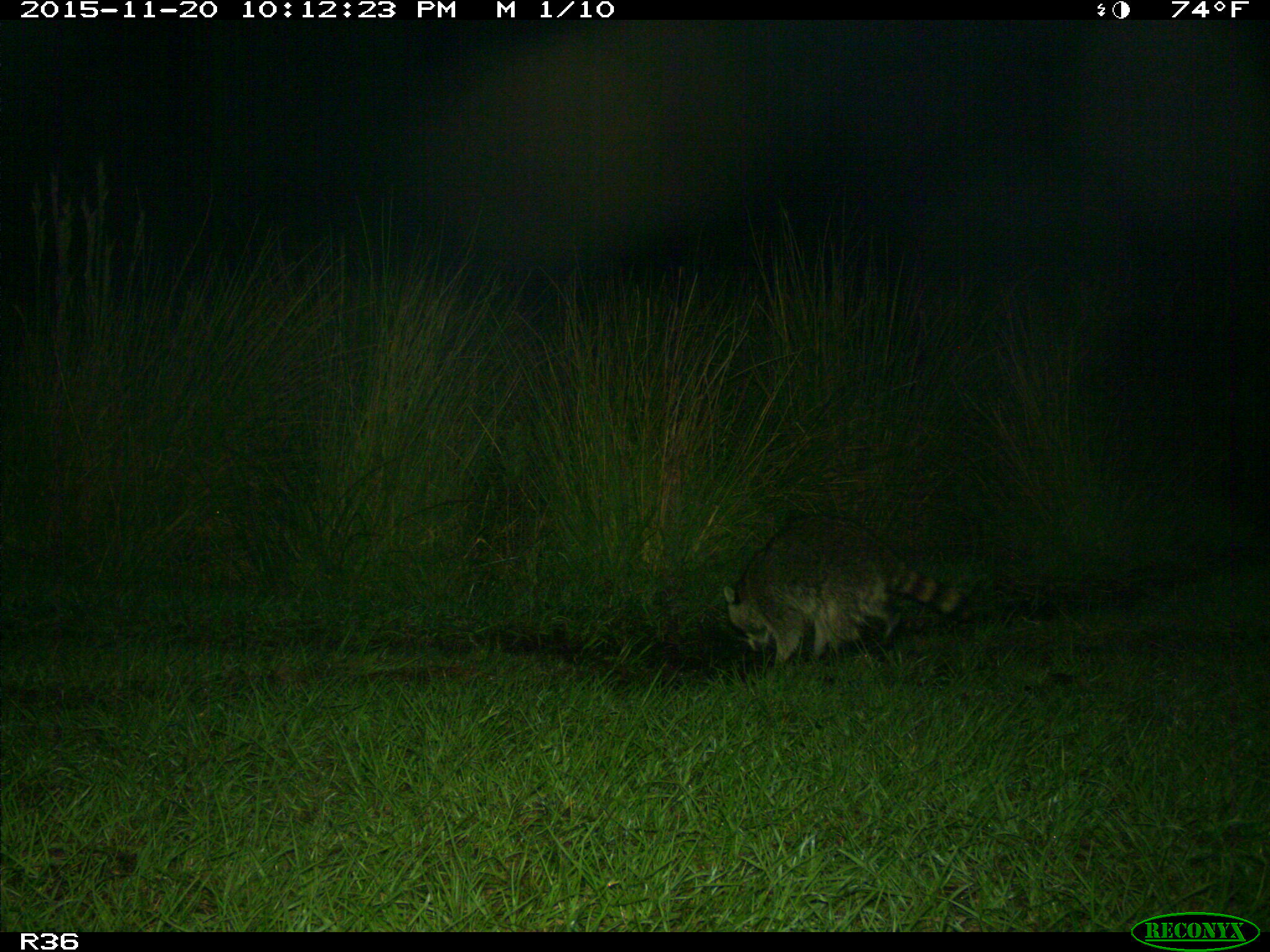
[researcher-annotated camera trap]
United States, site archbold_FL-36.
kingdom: Animalia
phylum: Chordata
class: Mammalia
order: Carnivora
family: Procyonidae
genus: Procyon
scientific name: Procyon lotor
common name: common raccoon